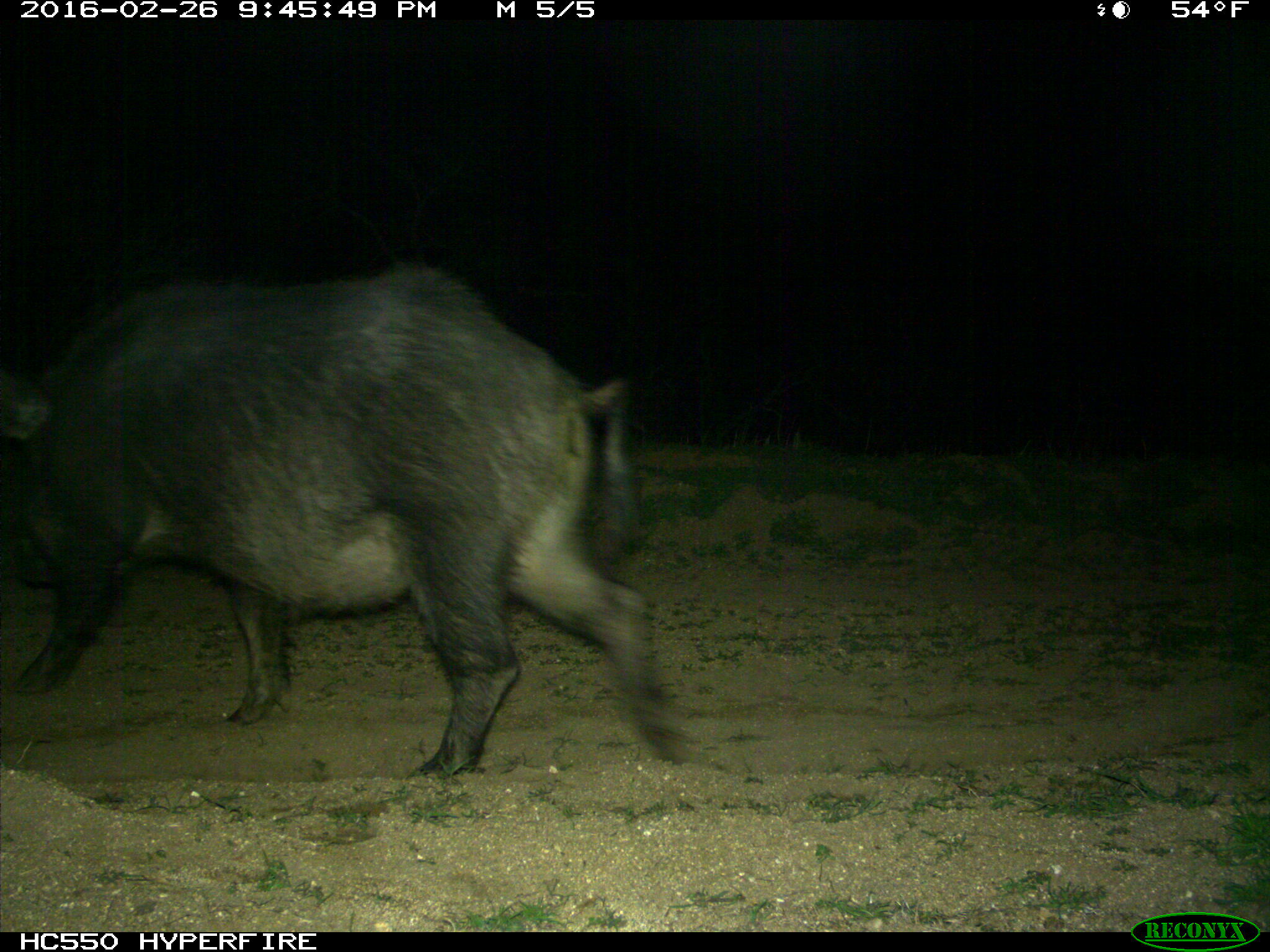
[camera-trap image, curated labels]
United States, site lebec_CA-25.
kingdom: Animalia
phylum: Chordata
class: Mammalia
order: Artiodactyla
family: Suidae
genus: Sus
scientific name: Sus scrofa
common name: wild boar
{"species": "Sus scrofa (wild boar)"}